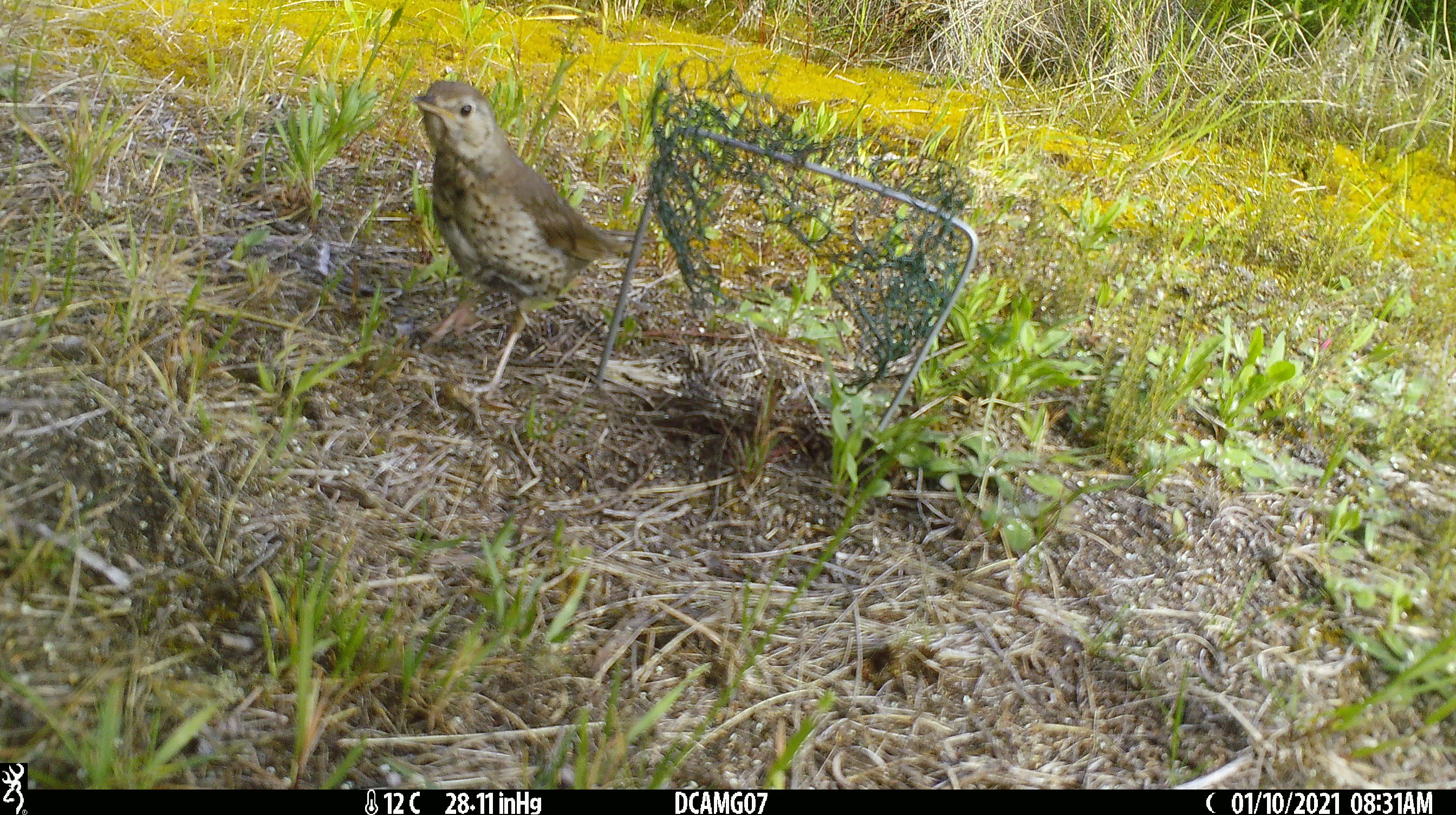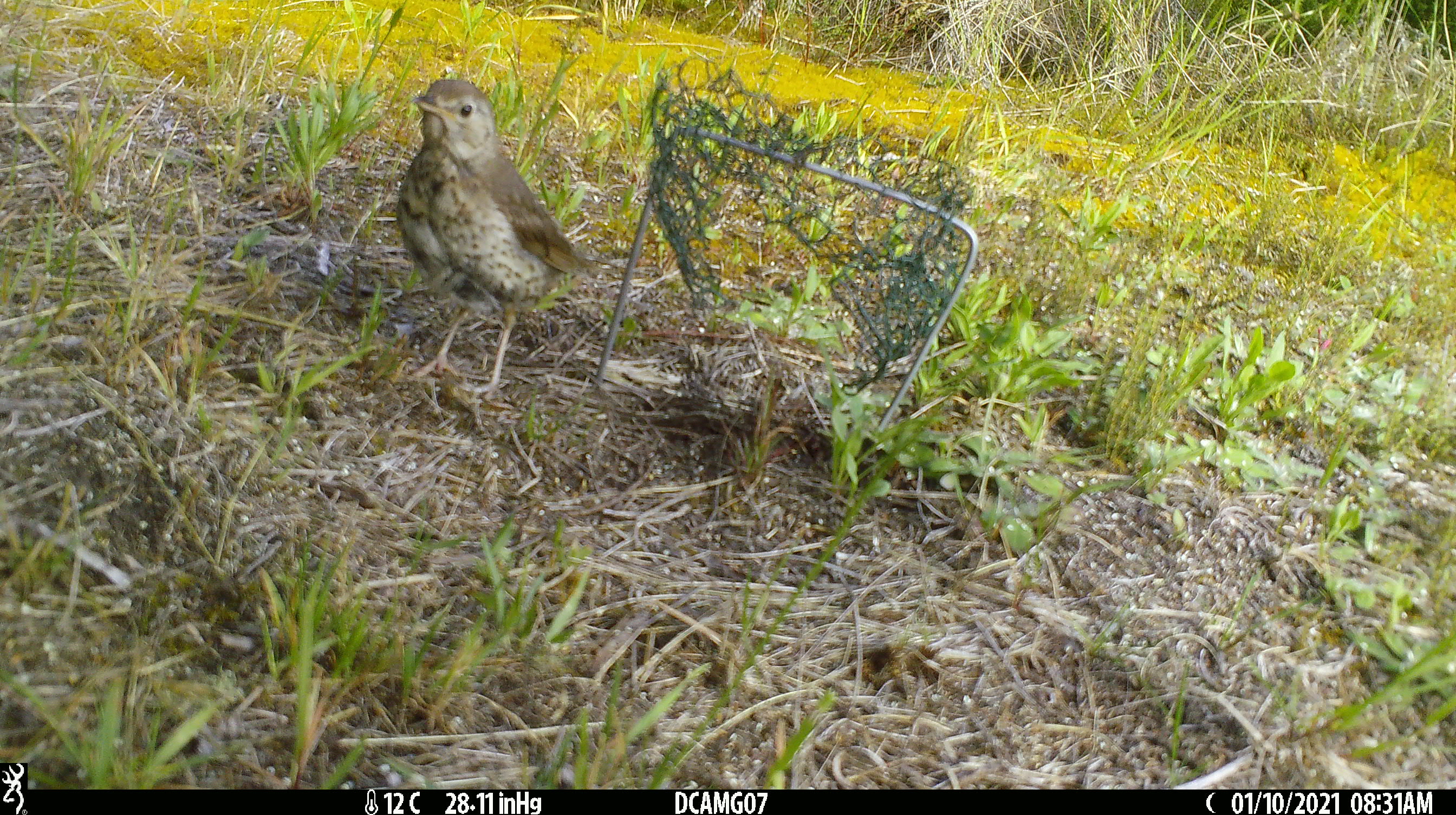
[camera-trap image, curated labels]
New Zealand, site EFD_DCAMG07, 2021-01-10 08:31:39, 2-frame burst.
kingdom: Animalia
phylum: Chordata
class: Aves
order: Passeriformes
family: Turdidae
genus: Turdus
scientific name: Turdus philomelos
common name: song thrush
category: thrush